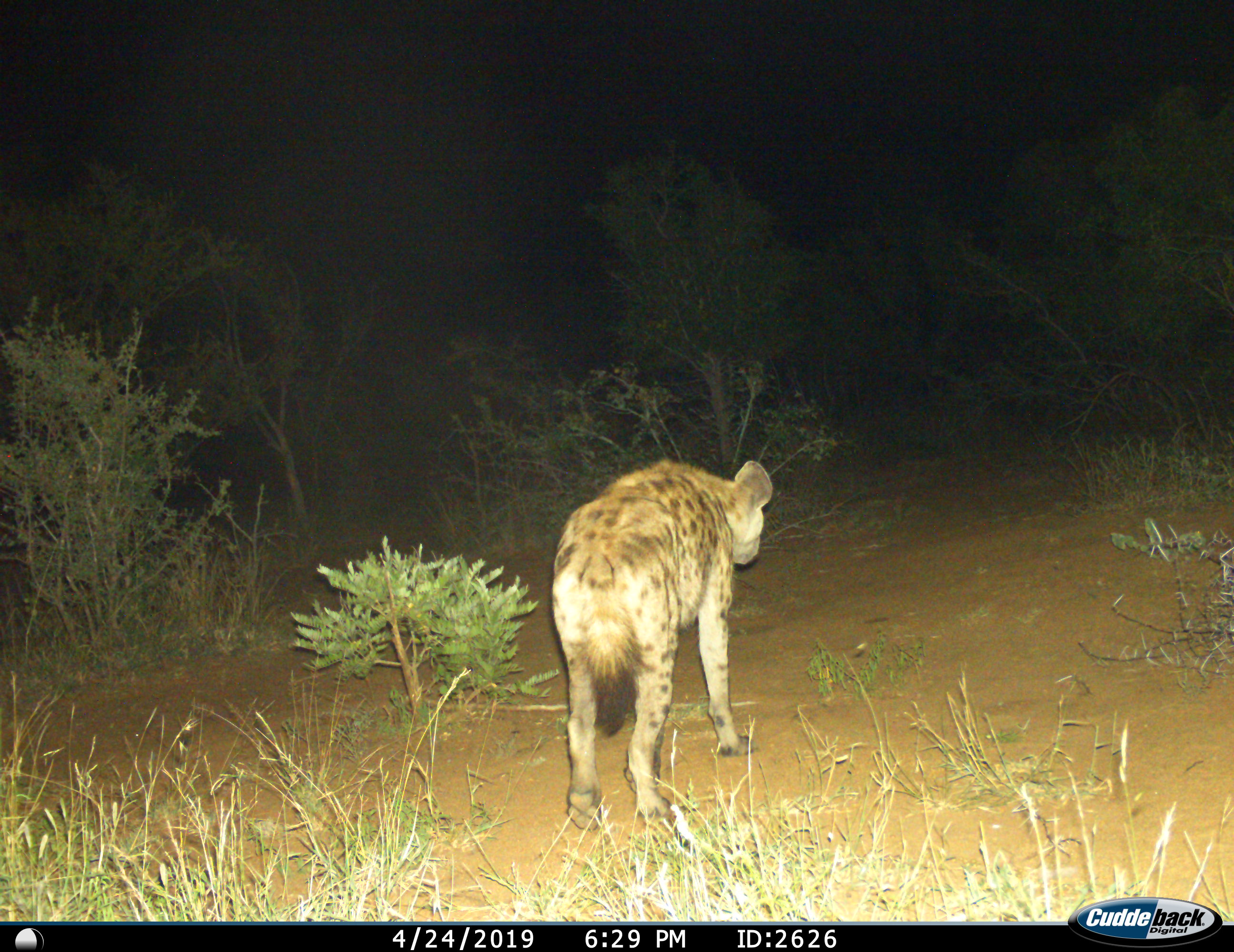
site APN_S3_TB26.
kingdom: Animalia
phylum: Chordata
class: Mammalia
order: Carnivora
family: Hyaenidae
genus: Crocuta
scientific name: Crocuta crocuta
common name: spotted hyena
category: hyenaspotted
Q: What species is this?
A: Hyenaspotted (spotted hyena) (Crocuta crocuta).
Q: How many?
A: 1.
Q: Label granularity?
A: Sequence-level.